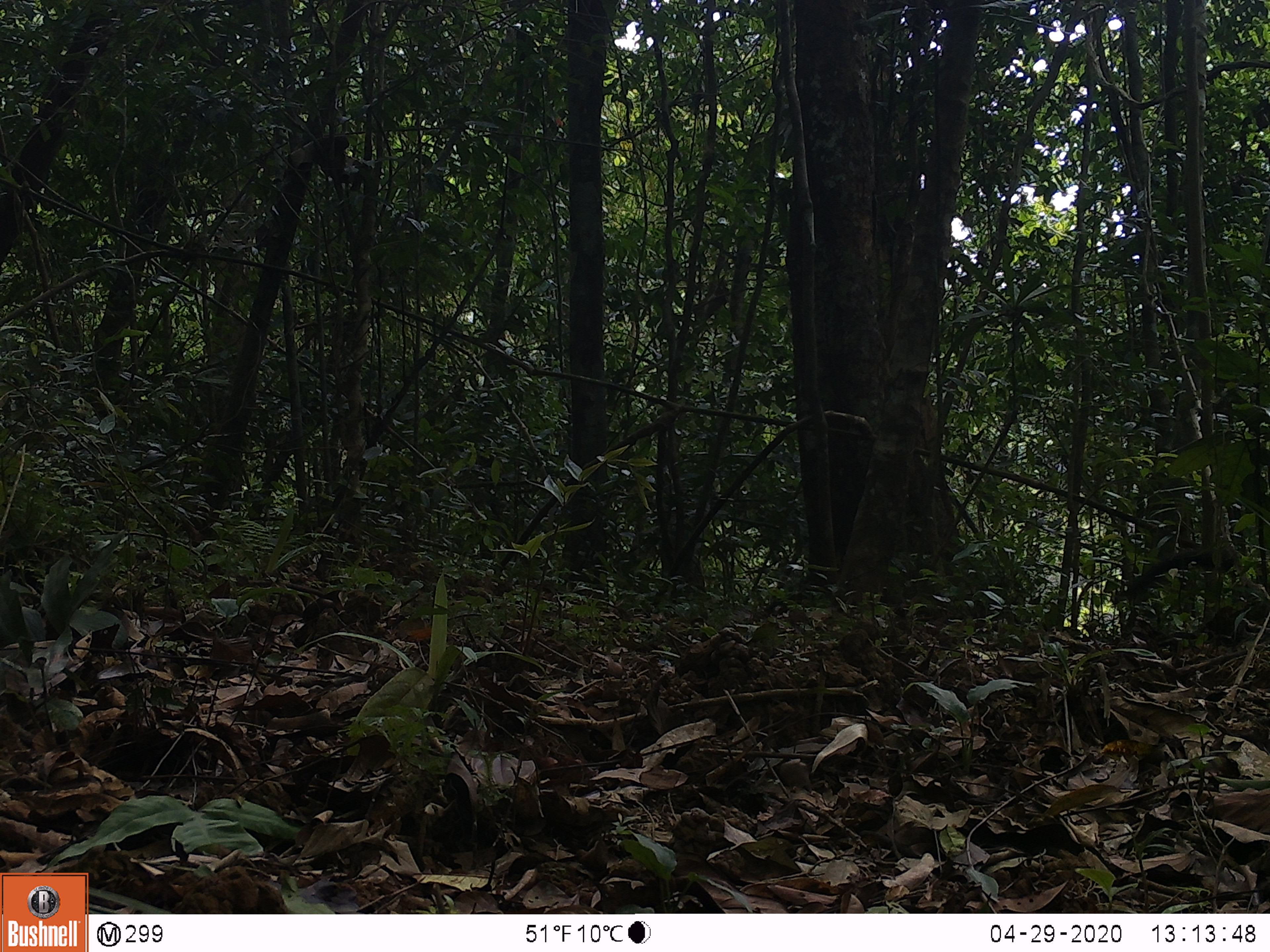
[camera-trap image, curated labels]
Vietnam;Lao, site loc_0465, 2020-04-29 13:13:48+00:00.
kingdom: Animalia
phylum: Chordata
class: Mammalia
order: Carnivora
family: Mustelidae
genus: Martes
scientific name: Martes flavigula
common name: yellow-throated marten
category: yellow throated marten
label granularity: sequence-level